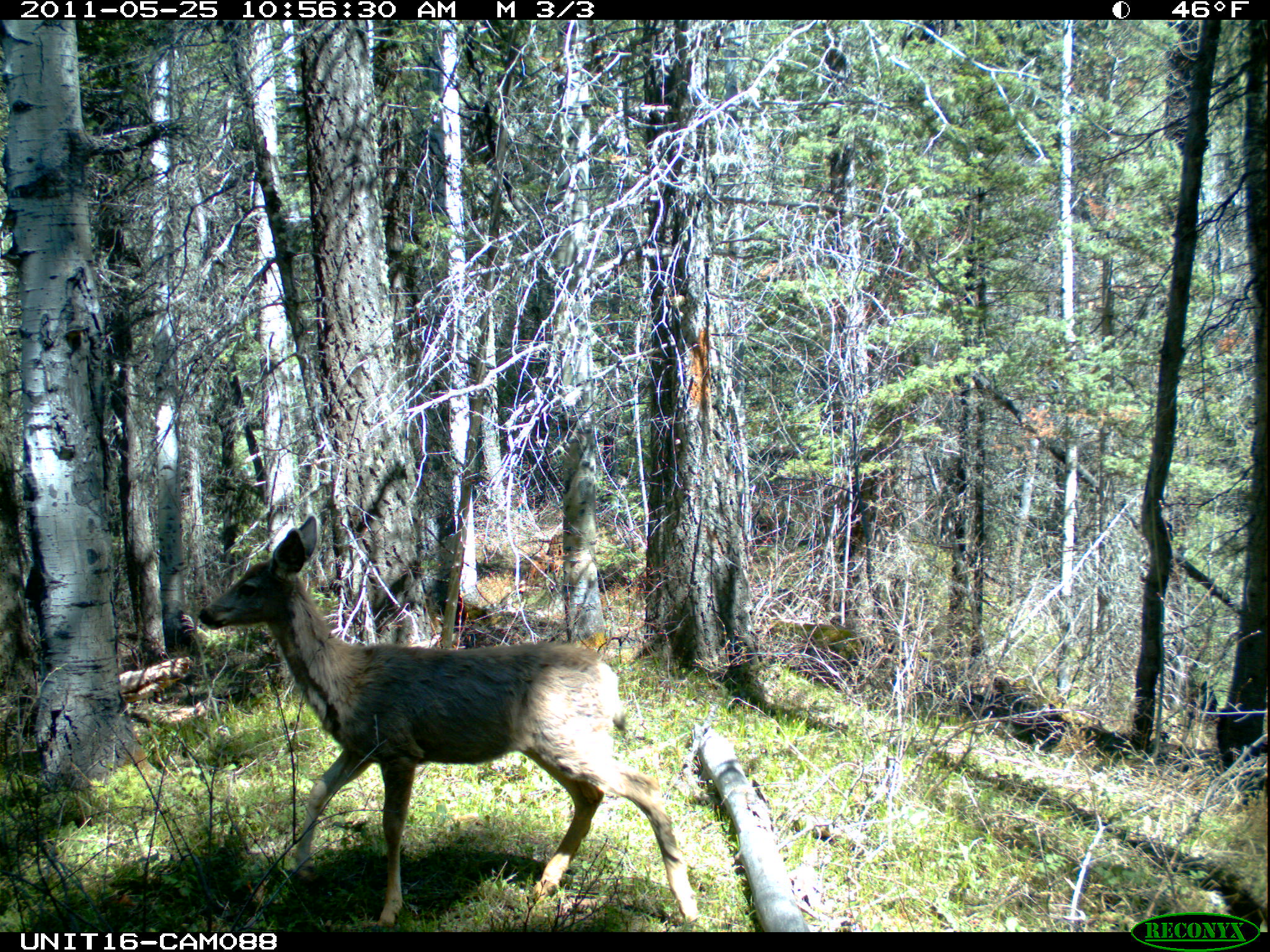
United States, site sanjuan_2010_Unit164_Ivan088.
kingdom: Animalia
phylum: Chordata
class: Mammalia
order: Artiodactyla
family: Cervidae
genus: Odocoileus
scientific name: Odocoileus hemionus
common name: mule deer